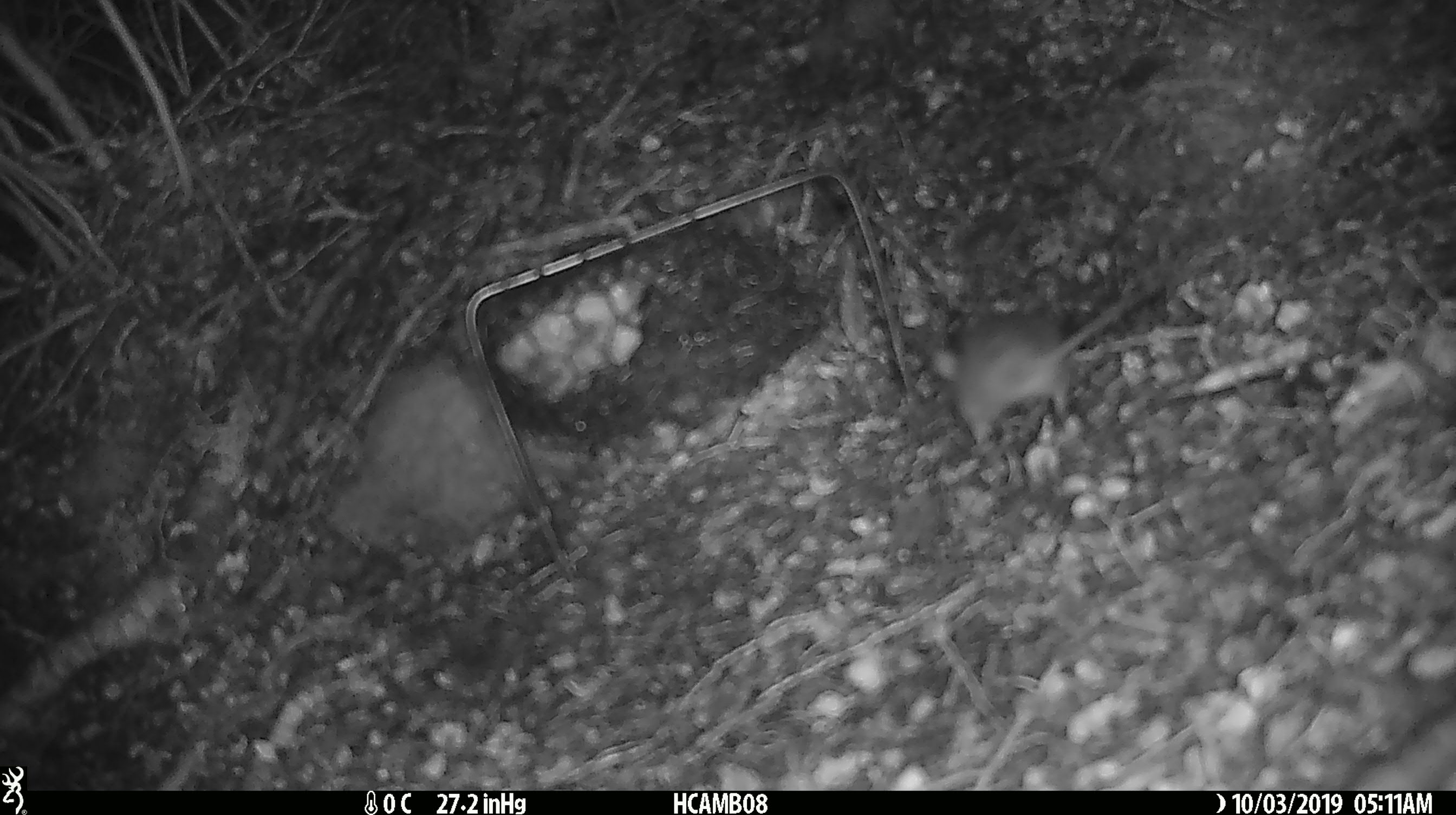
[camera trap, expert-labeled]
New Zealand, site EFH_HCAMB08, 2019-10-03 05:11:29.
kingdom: Animalia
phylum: Chordata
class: Mammalia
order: Rodentia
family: Muridae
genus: Mus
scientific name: Mus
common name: mouse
Mouse (Mus).